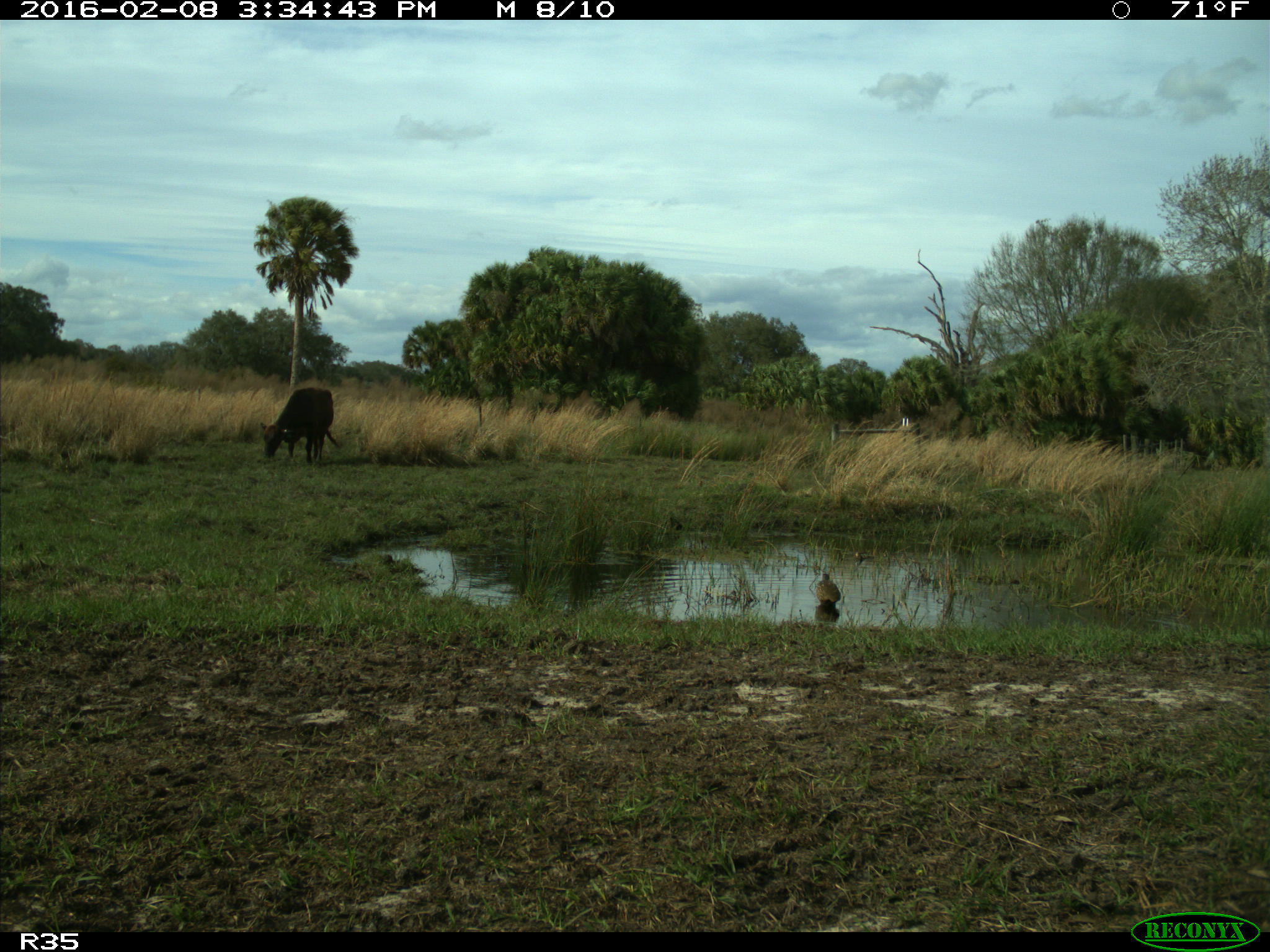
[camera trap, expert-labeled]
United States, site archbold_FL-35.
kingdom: Animalia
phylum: Chordata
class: Mammalia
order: Artiodactyla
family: Bovidae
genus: Bos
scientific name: Bos taurus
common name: domestic cow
Bos taurus (domestic cow).